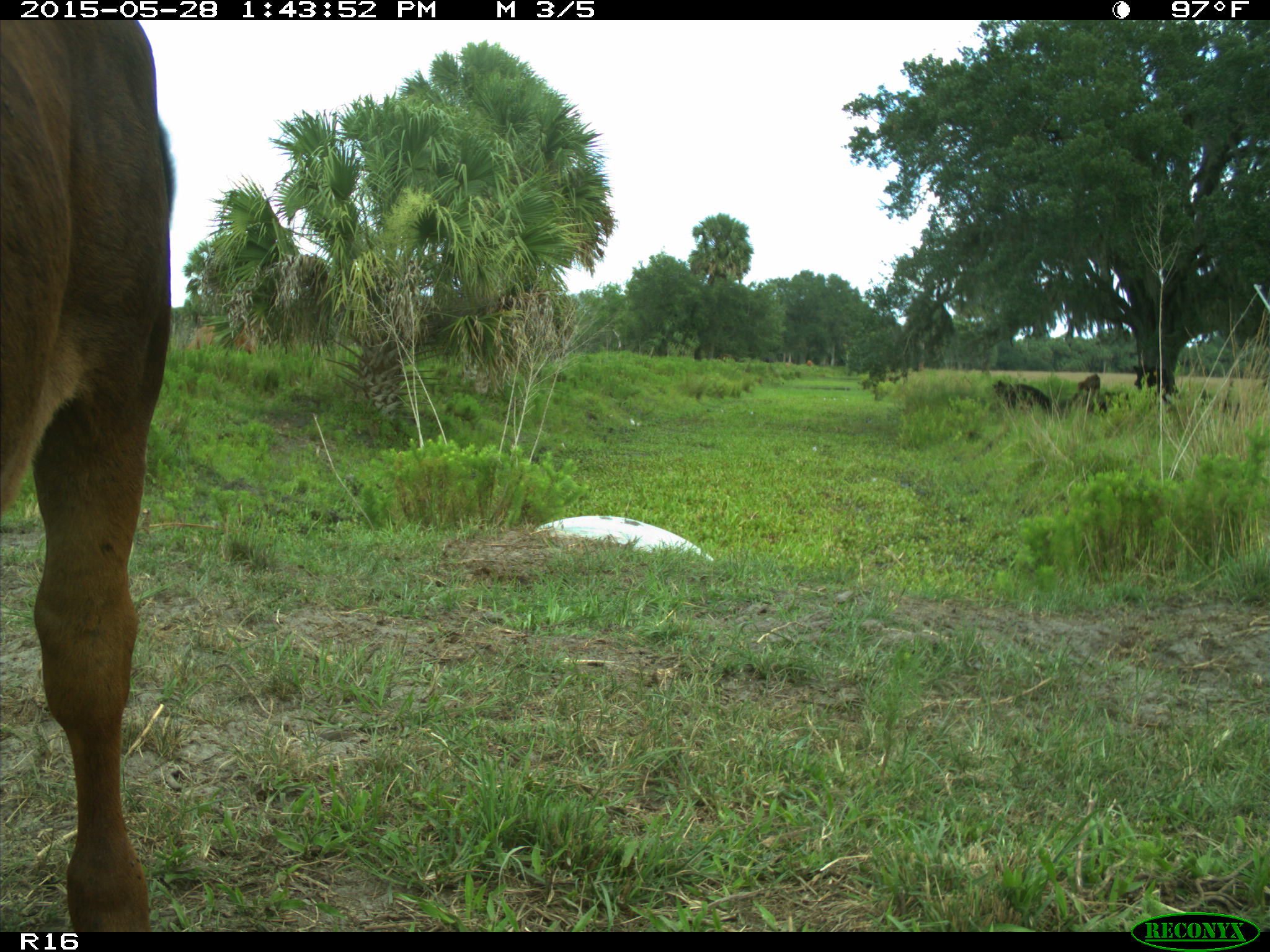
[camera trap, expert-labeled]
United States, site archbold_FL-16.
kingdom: Animalia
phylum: Chordata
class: Mammalia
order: Artiodactyla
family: Bovidae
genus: Bos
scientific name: Bos taurus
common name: domestic cow